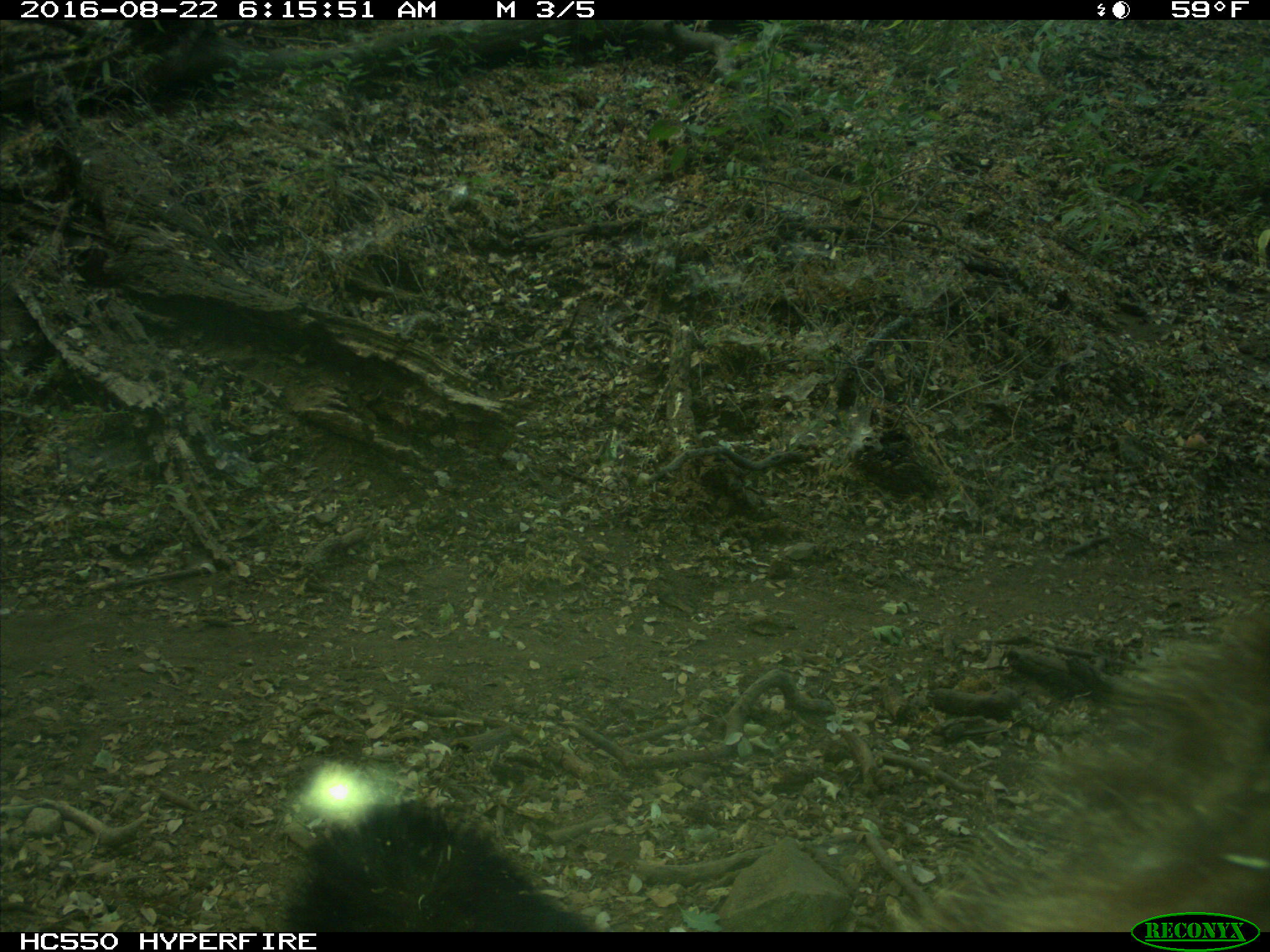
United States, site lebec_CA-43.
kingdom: Animalia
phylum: Chordata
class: Mammalia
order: Carnivora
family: Ursidae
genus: Ursus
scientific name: Ursus americanus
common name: american black bear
Ursus americanus (american black bear).